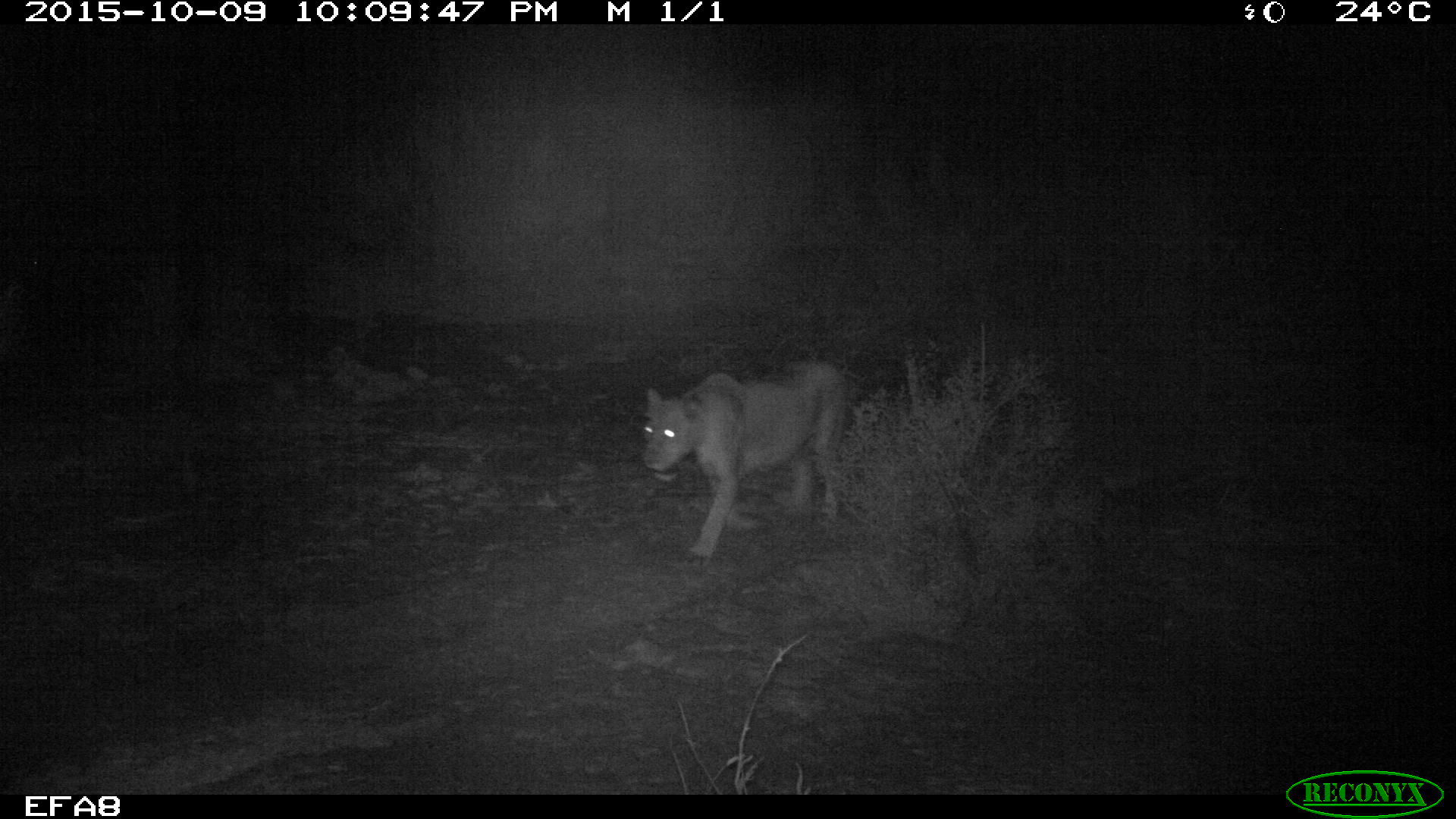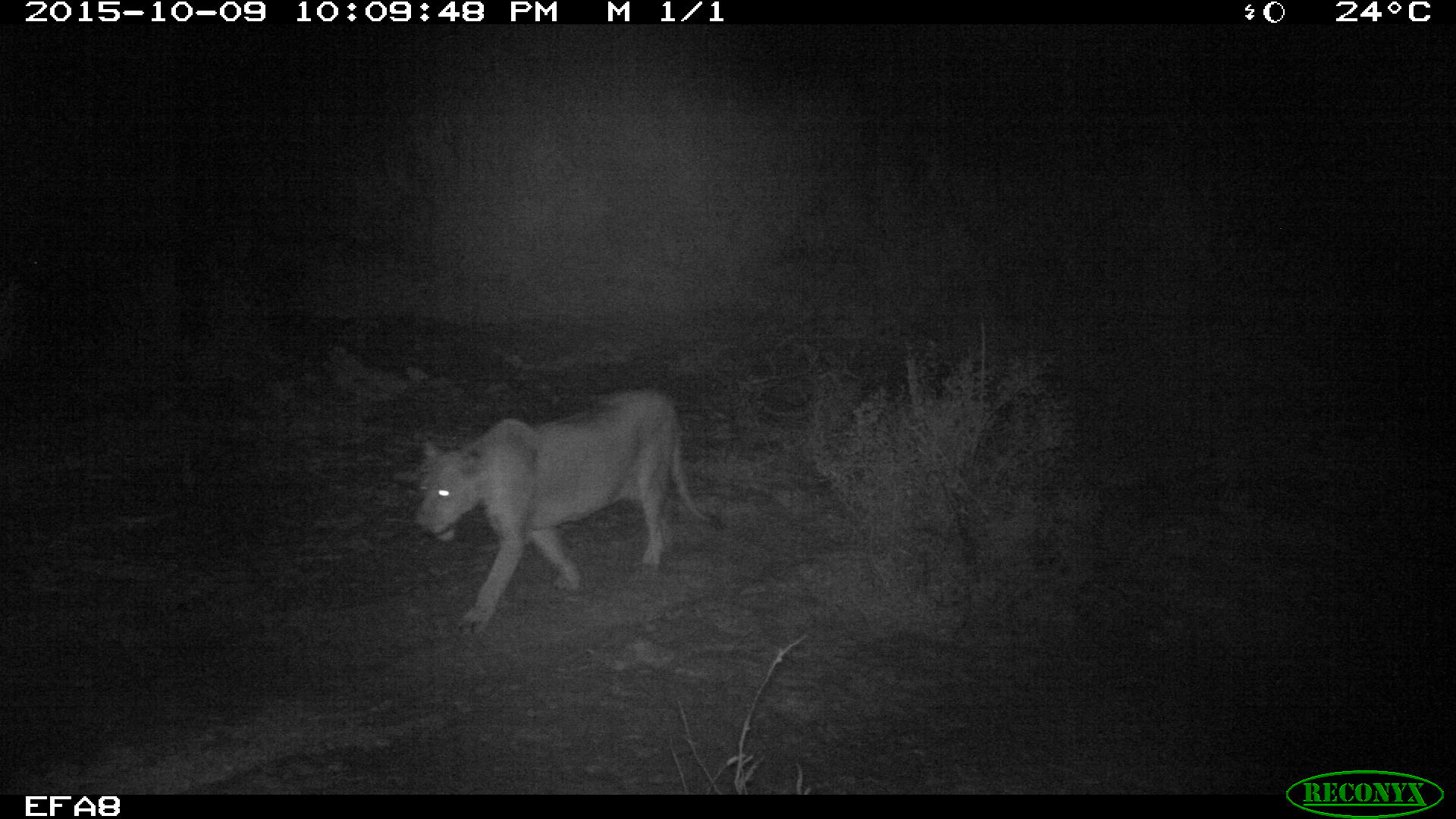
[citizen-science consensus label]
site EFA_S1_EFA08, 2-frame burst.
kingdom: Animalia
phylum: Chordata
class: Mammalia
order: Carnivora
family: Felidae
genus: Panthera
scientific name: Panthera leo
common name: lion female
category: lionfemale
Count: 1.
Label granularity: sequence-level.